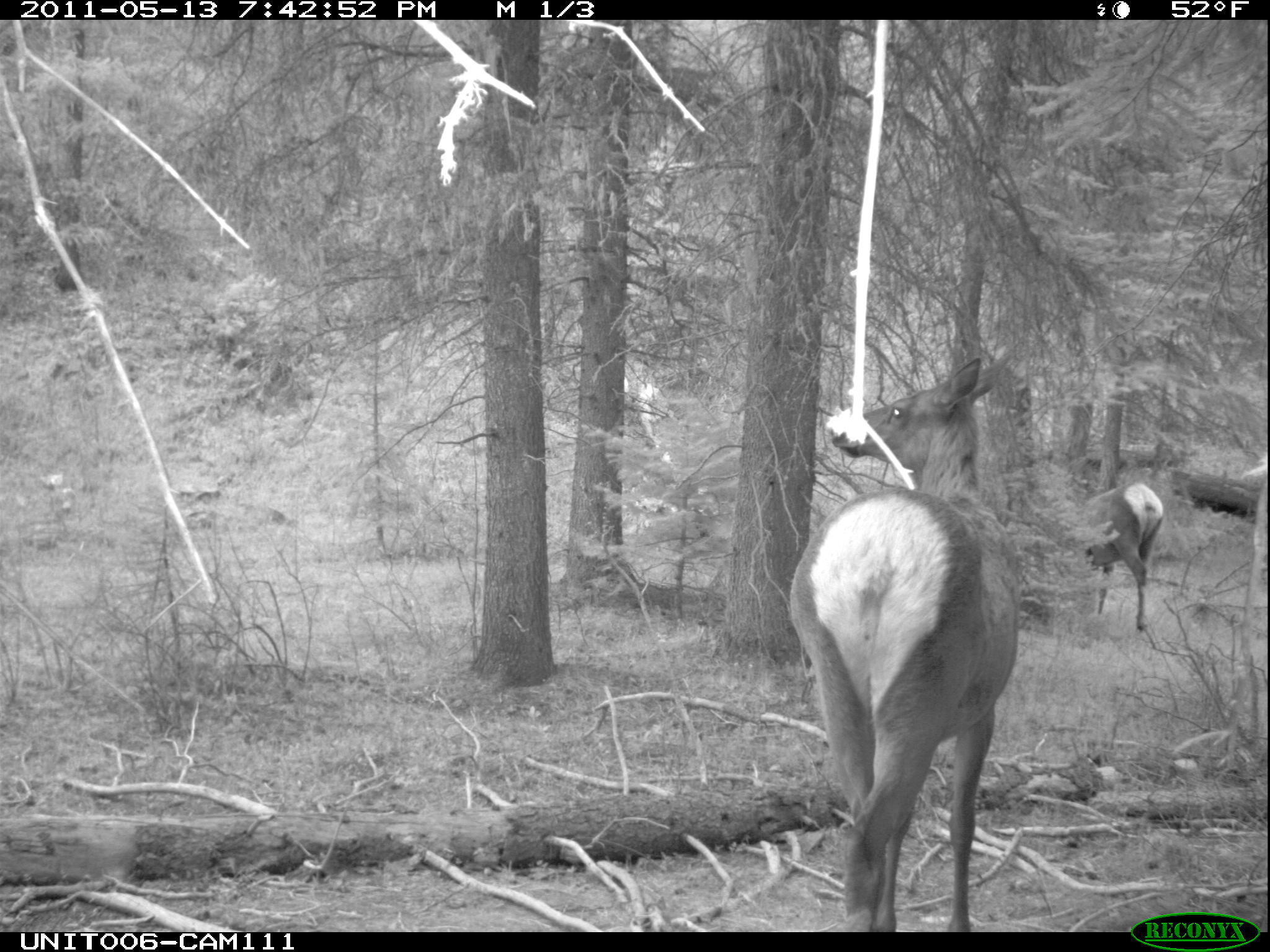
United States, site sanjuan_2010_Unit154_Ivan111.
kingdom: Animalia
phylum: Chordata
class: Mammalia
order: Artiodactyla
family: Cervidae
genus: Cervus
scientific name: Cervus elaphus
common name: red deer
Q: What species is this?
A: Cervus elaphus (red deer).